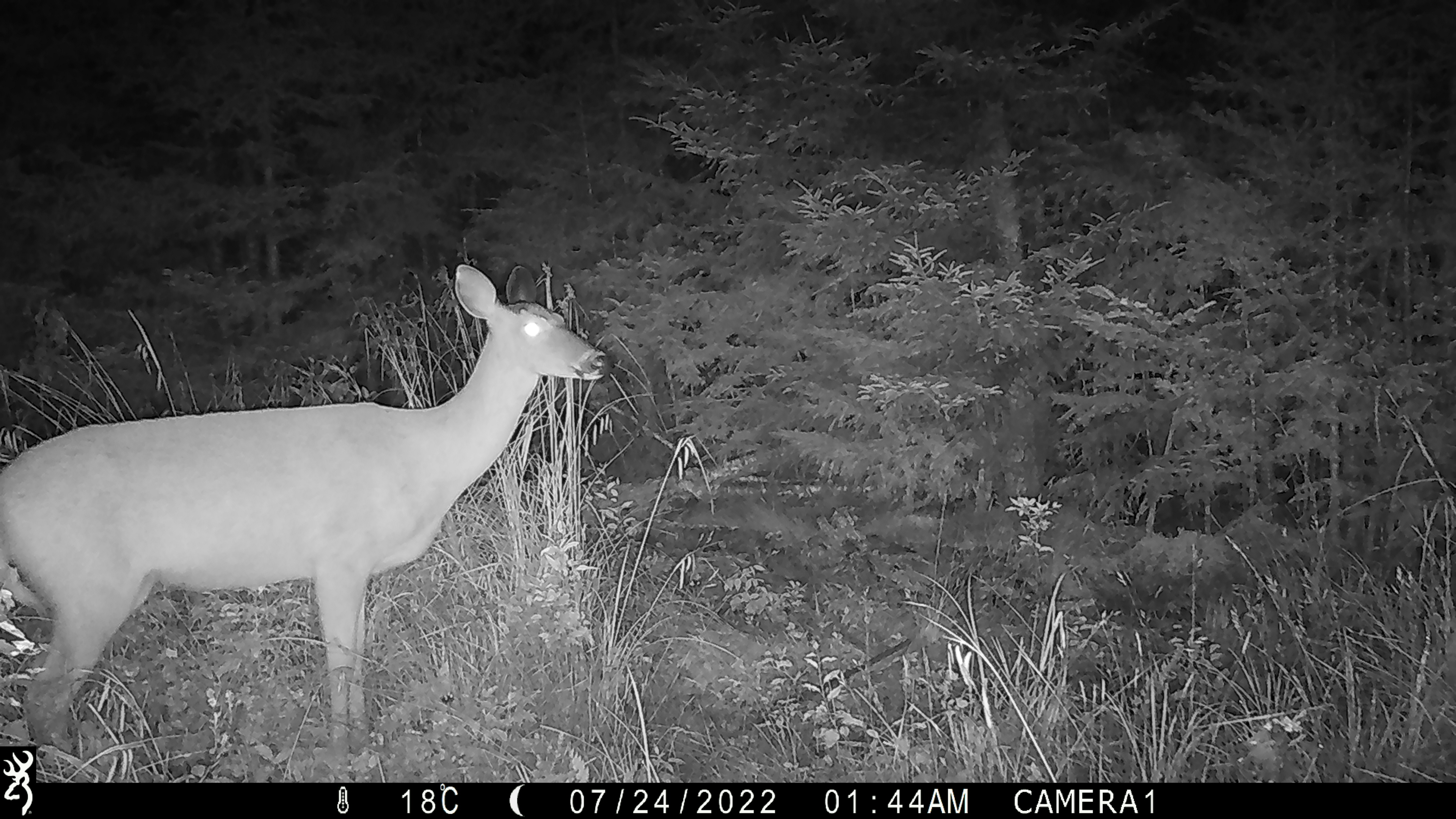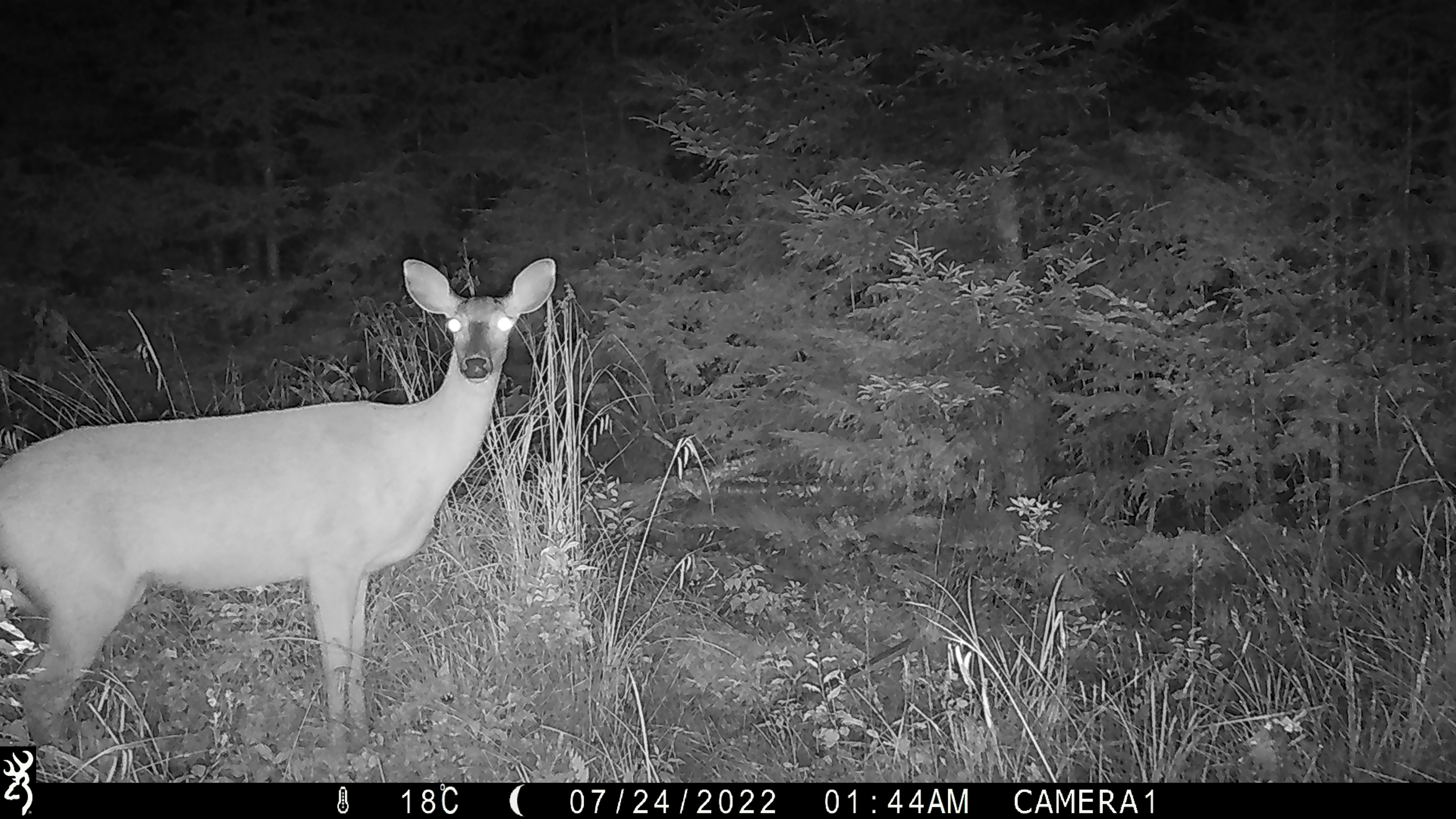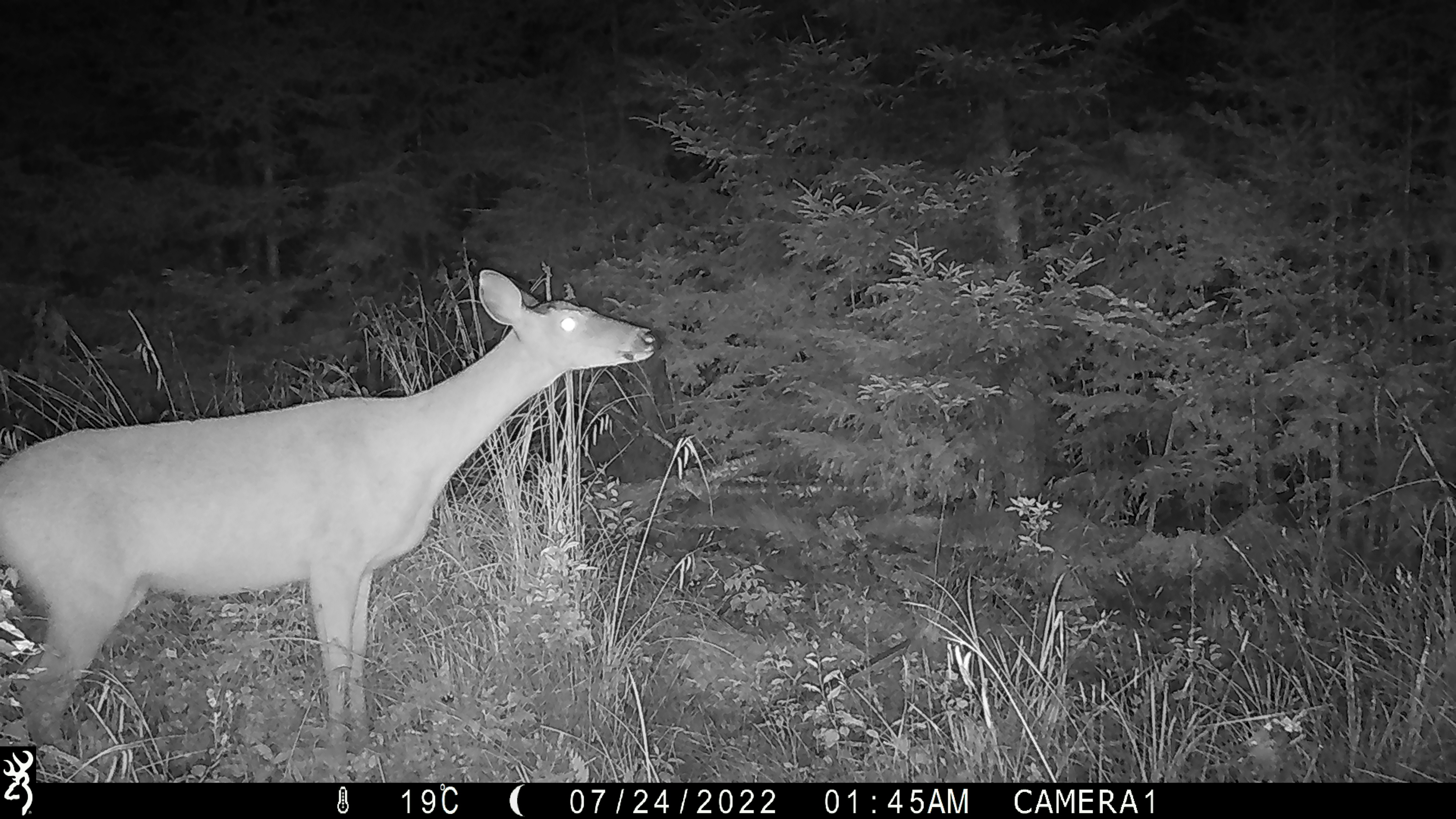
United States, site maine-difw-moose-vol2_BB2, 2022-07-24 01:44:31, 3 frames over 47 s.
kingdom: Animalia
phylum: Chordata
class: Mammalia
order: Artiodactyla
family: Cervidae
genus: Odocoileus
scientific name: Odocoileus virginianus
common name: white-tailed deer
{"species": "white-tailed deer (Odocoileus virginianus)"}